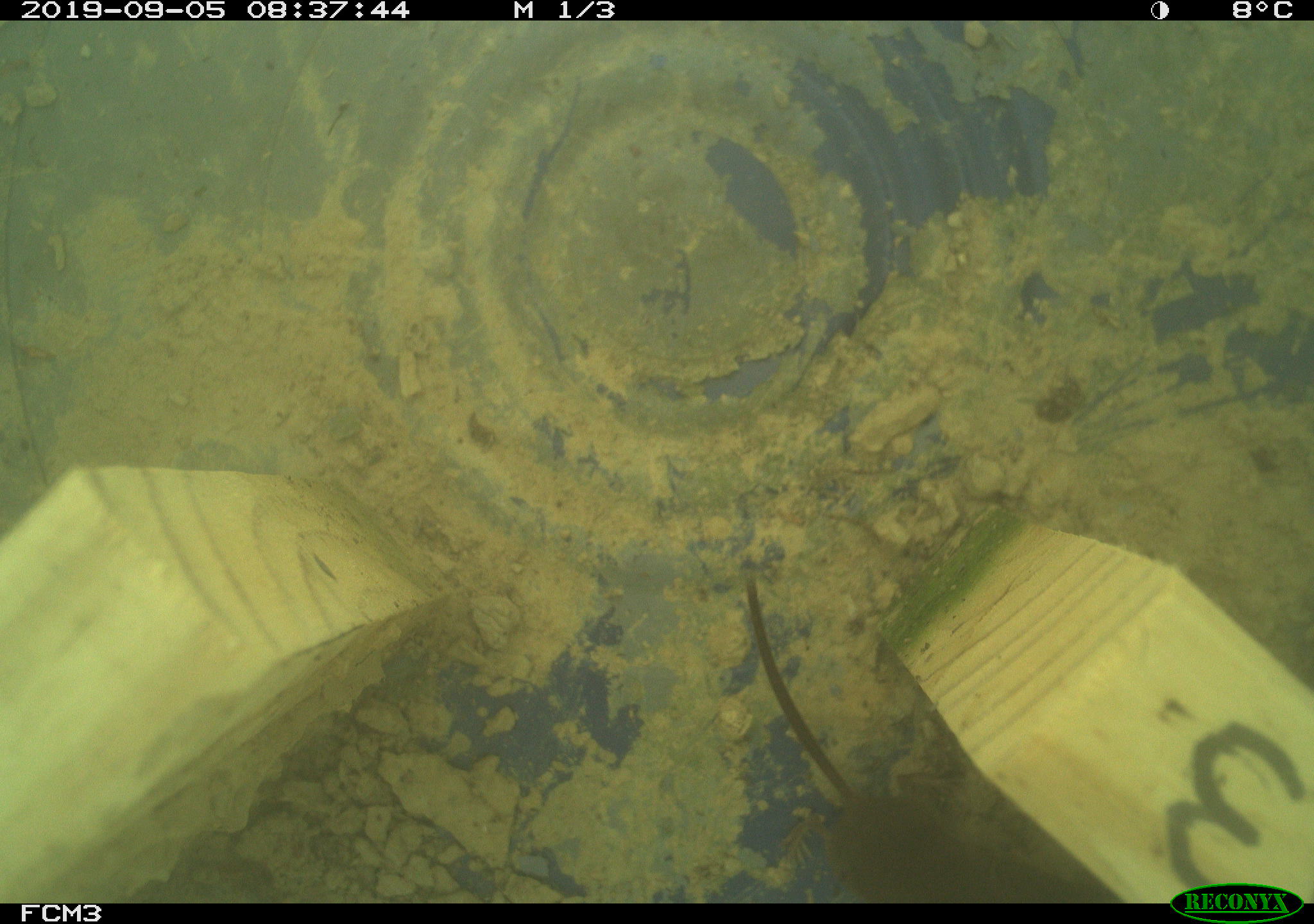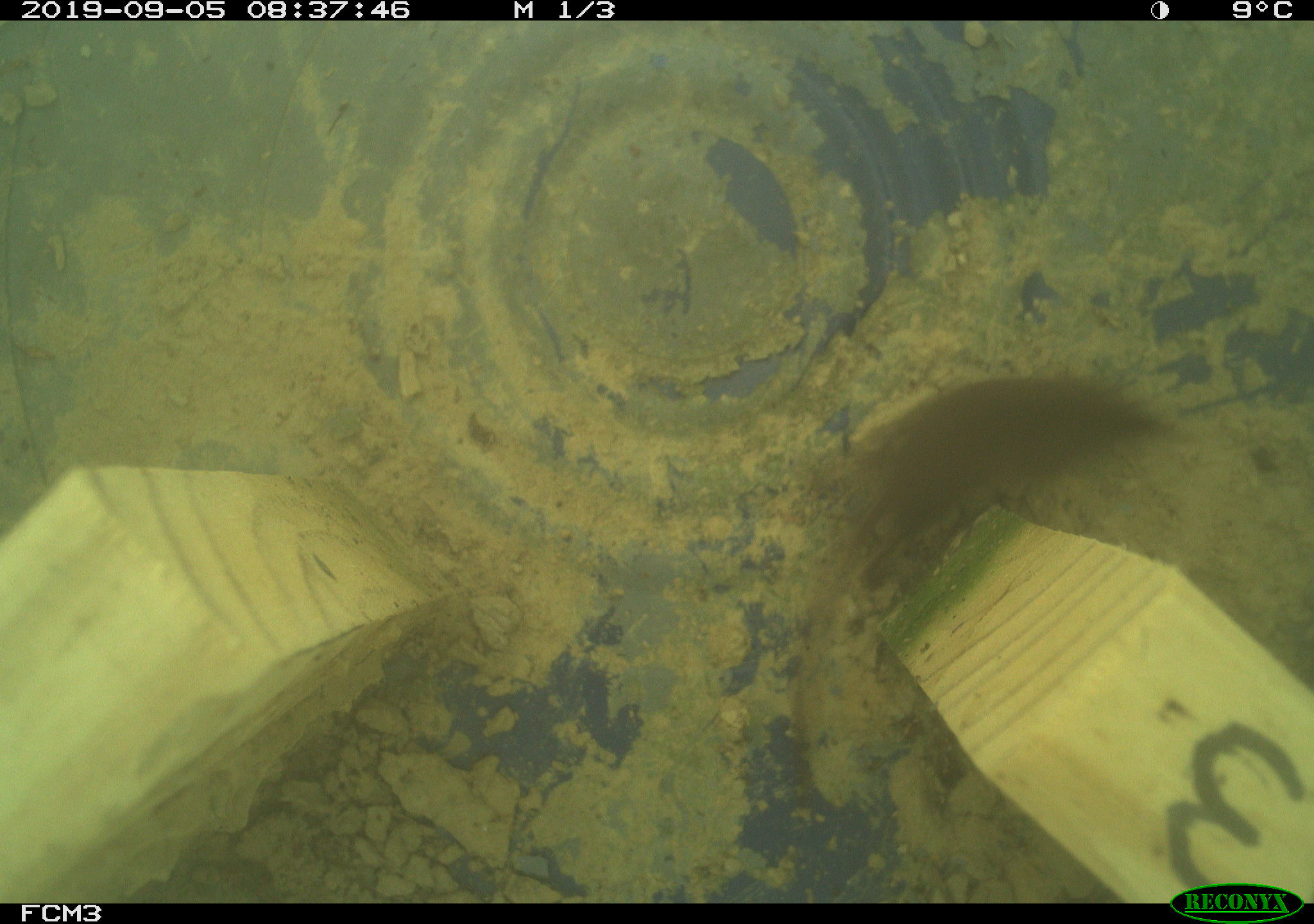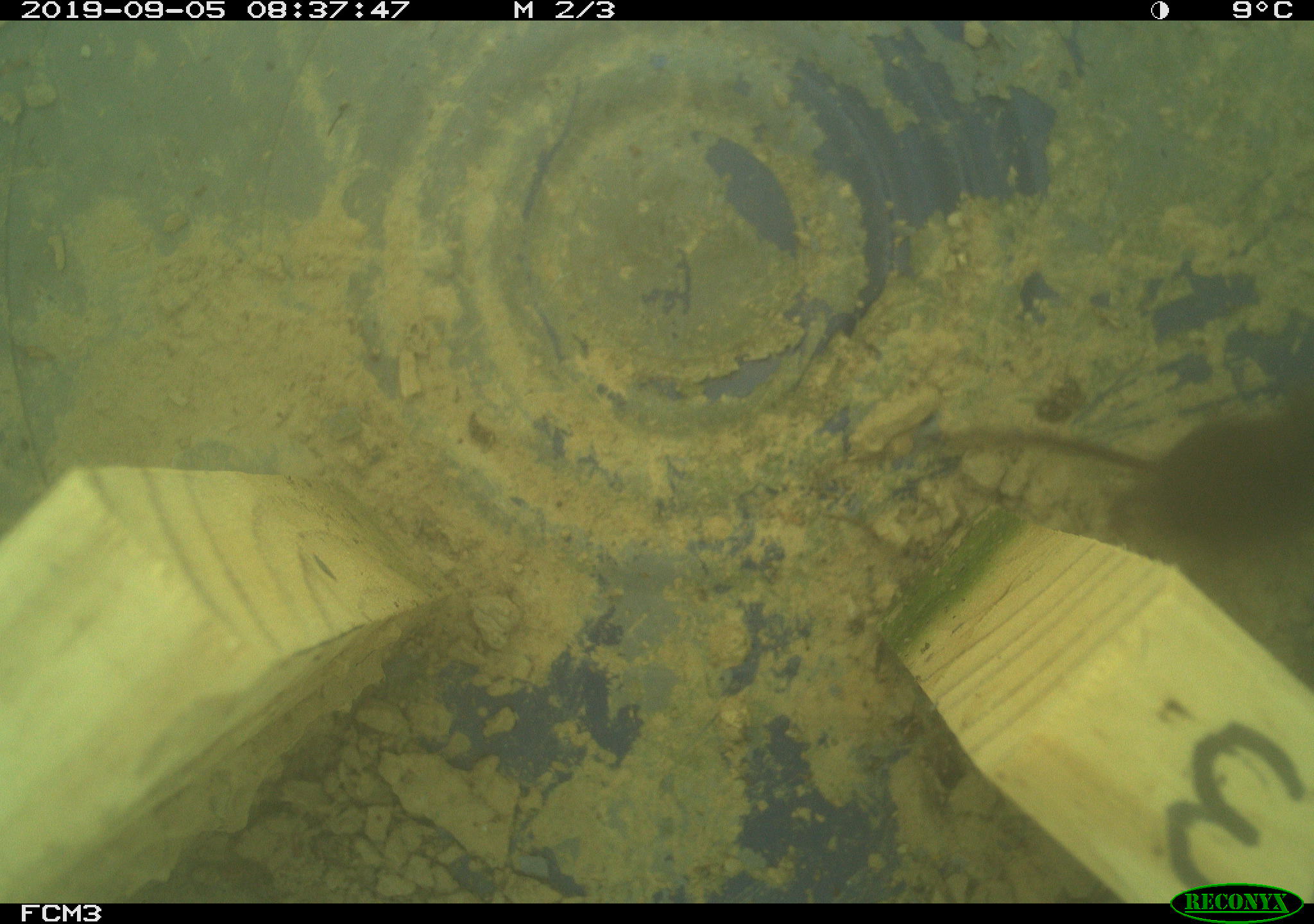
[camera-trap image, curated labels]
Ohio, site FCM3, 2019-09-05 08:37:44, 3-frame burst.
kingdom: Animalia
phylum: Chordata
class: Mammalia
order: Eulipotyphla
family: Soricidae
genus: Sorex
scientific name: Sorex cinereus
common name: masked shrew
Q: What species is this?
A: Masked shrew (Sorex cinereus).